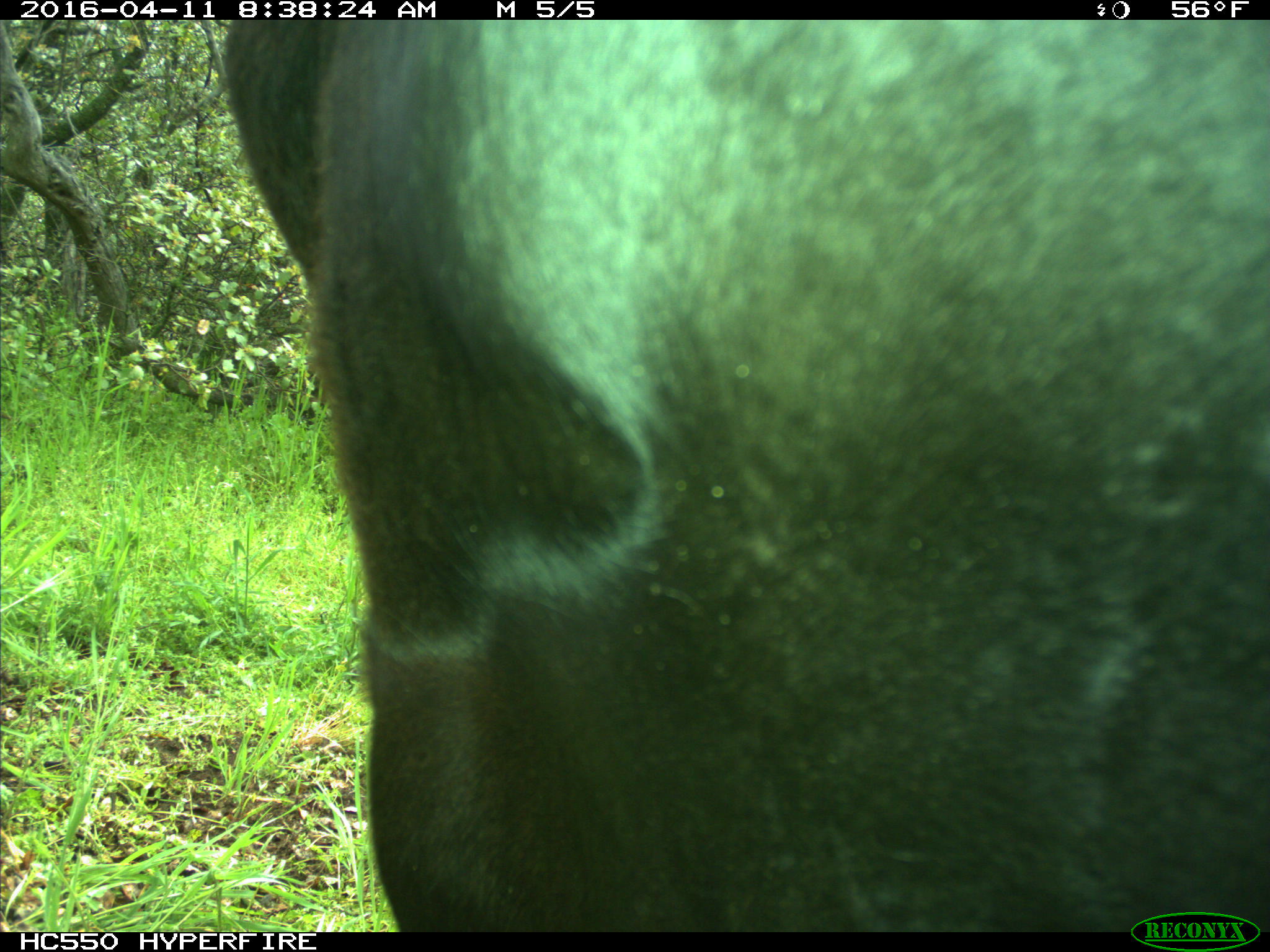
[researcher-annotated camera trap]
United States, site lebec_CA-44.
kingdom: Animalia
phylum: Chordata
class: Mammalia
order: Artiodactyla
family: Bovidae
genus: Bos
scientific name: Bos taurus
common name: domestic cow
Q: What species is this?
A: Bos taurus (domestic cow).